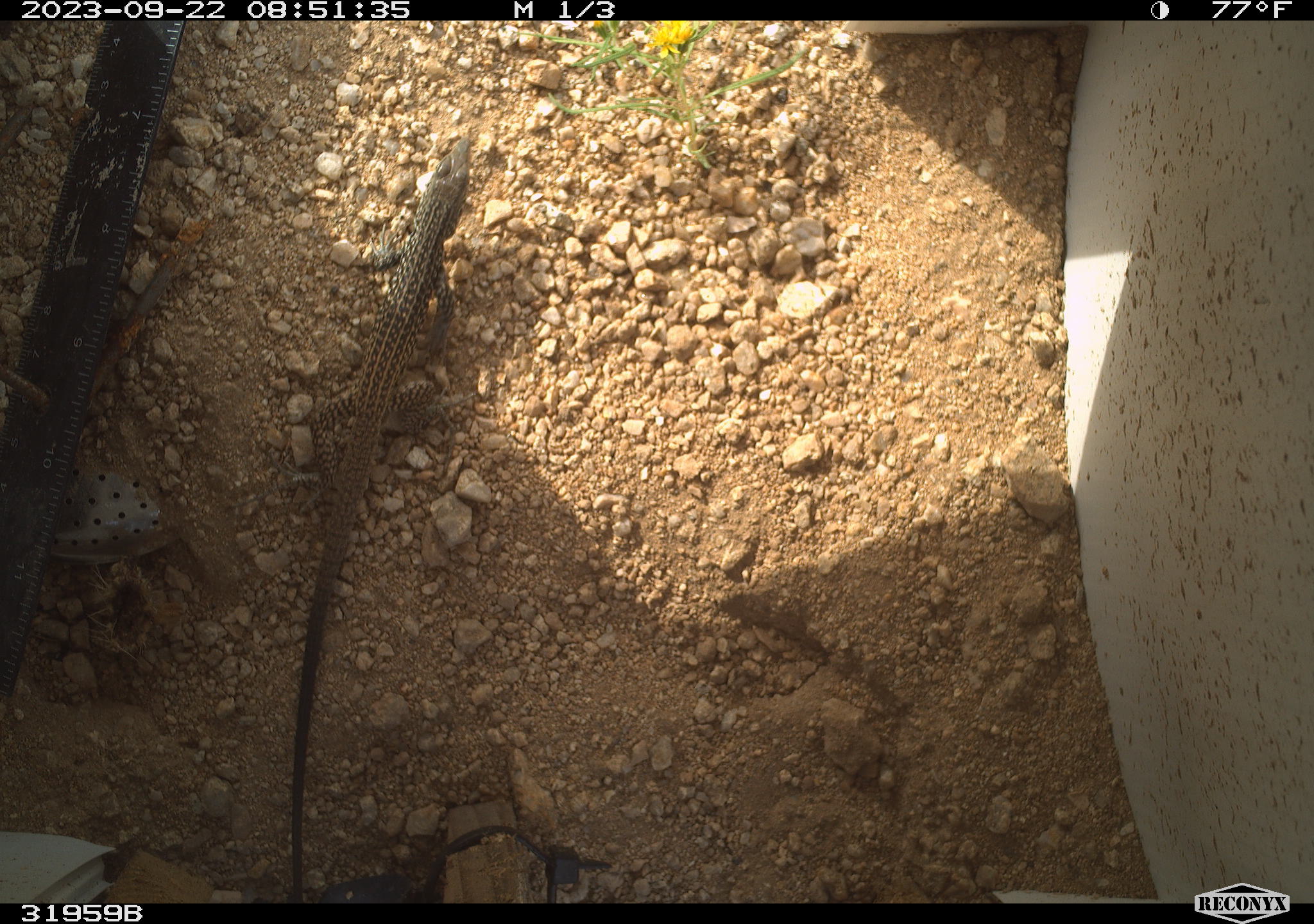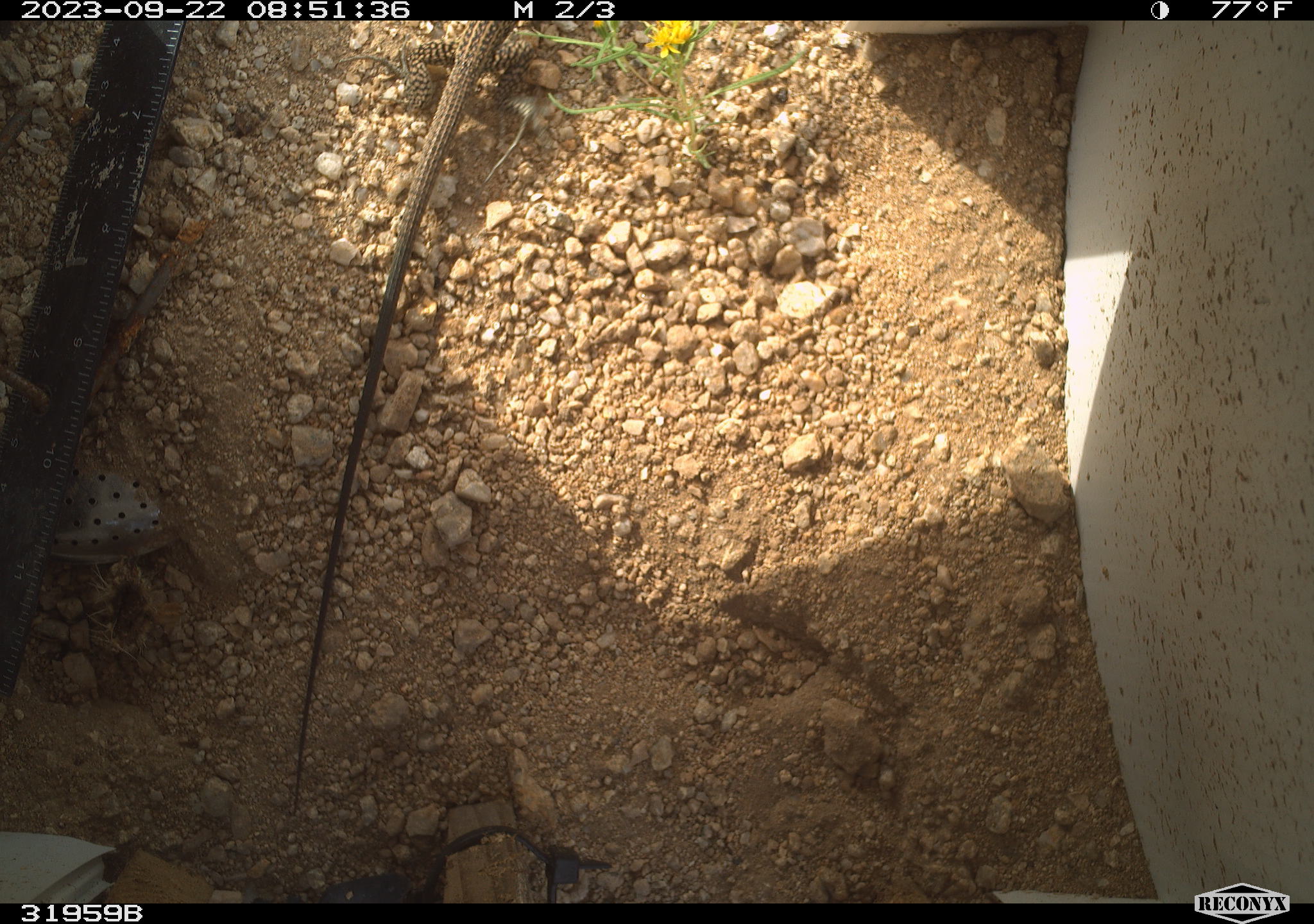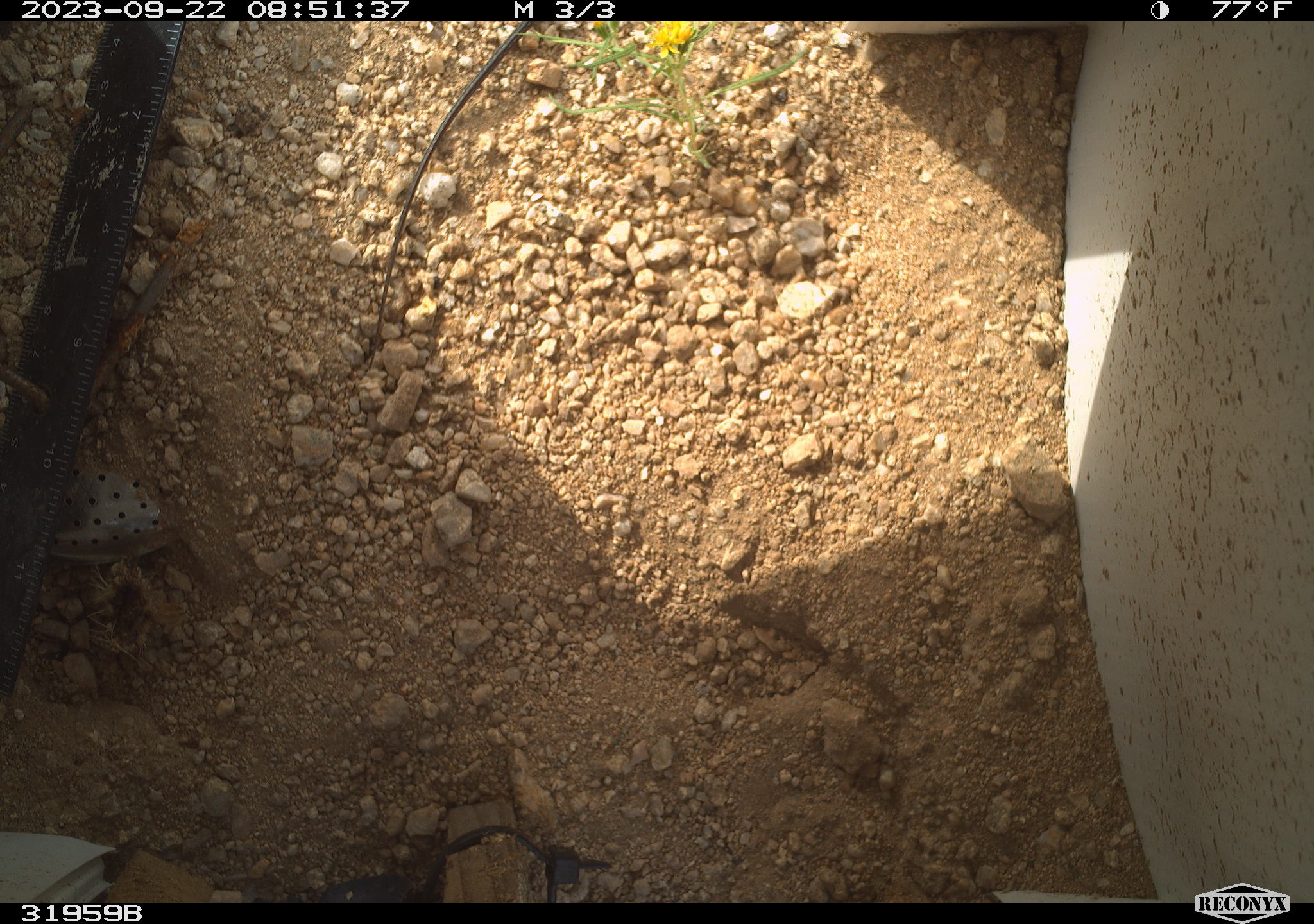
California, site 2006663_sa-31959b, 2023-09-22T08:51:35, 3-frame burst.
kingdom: Animalia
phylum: Chordata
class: Reptilia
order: Squamata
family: Teiidae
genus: Aspidoscelis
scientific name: Aspidoscelis tigris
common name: western whiptail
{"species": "western whiptail (Aspidoscelis tigris)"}